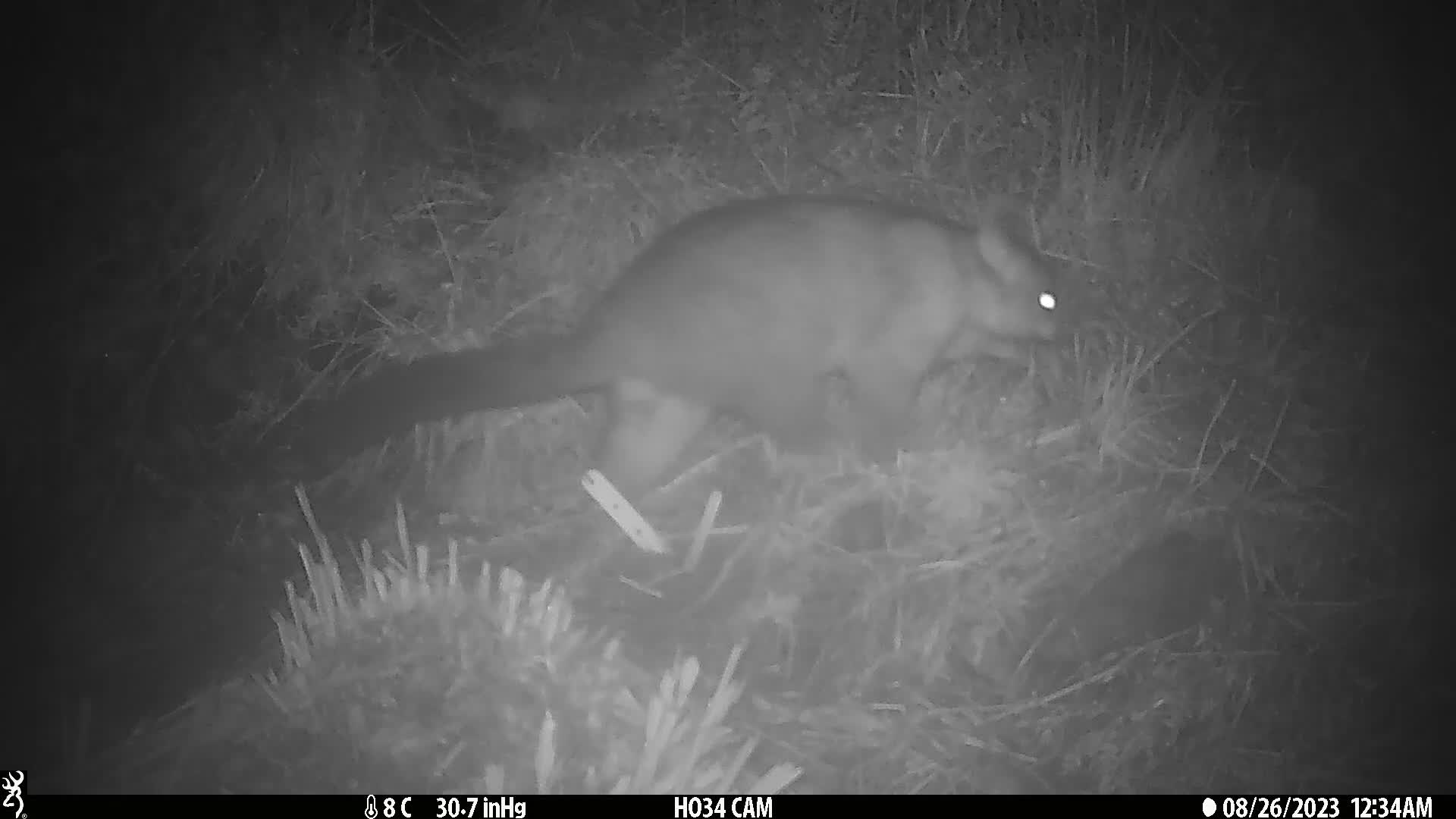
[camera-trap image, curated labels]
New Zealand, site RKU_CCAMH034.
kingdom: Animalia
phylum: Chordata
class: Mammalia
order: Diprotodontia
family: Phalangeridae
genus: Trichosurus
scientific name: Trichosurus vulpecula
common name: common brushtail possum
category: possum